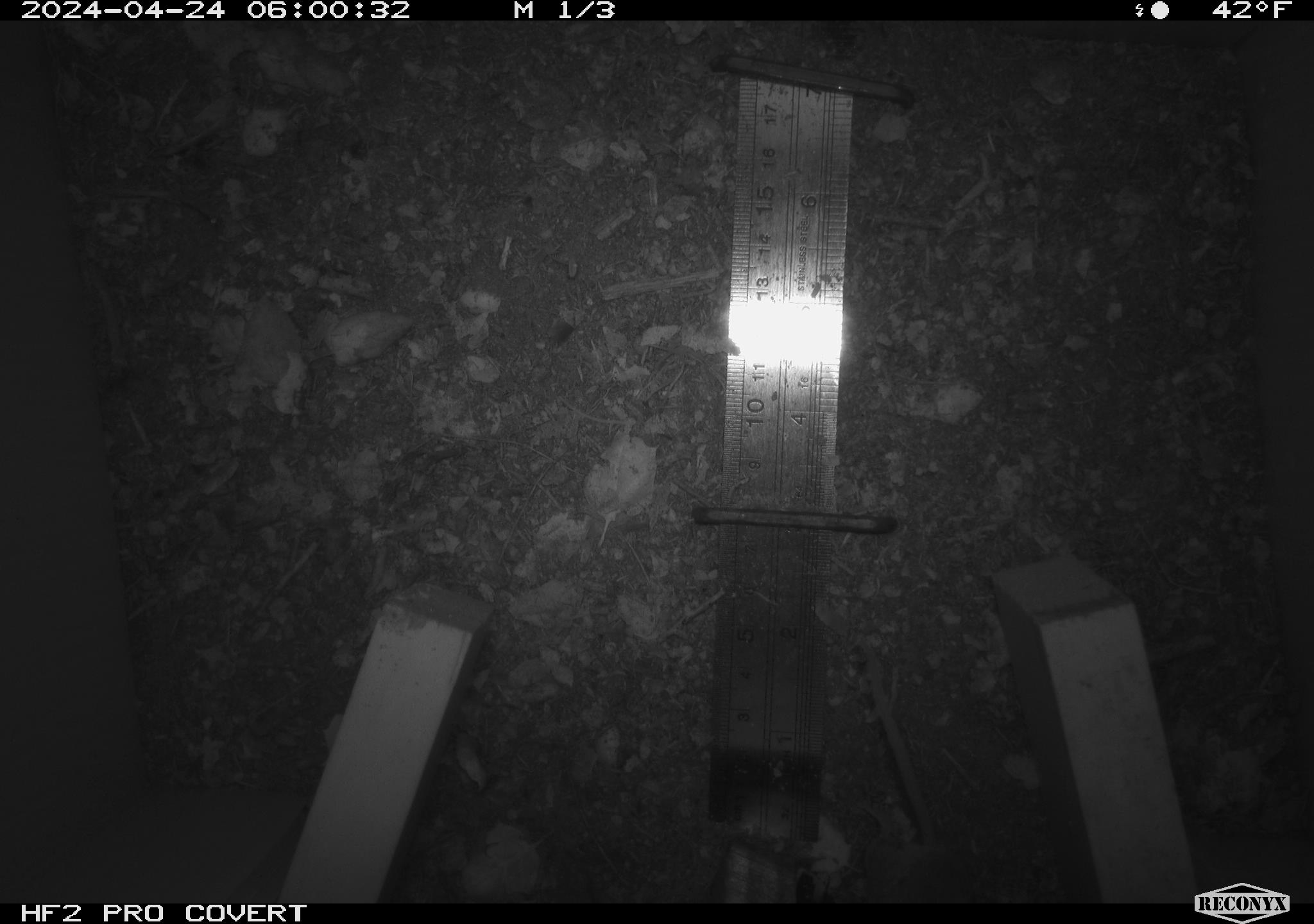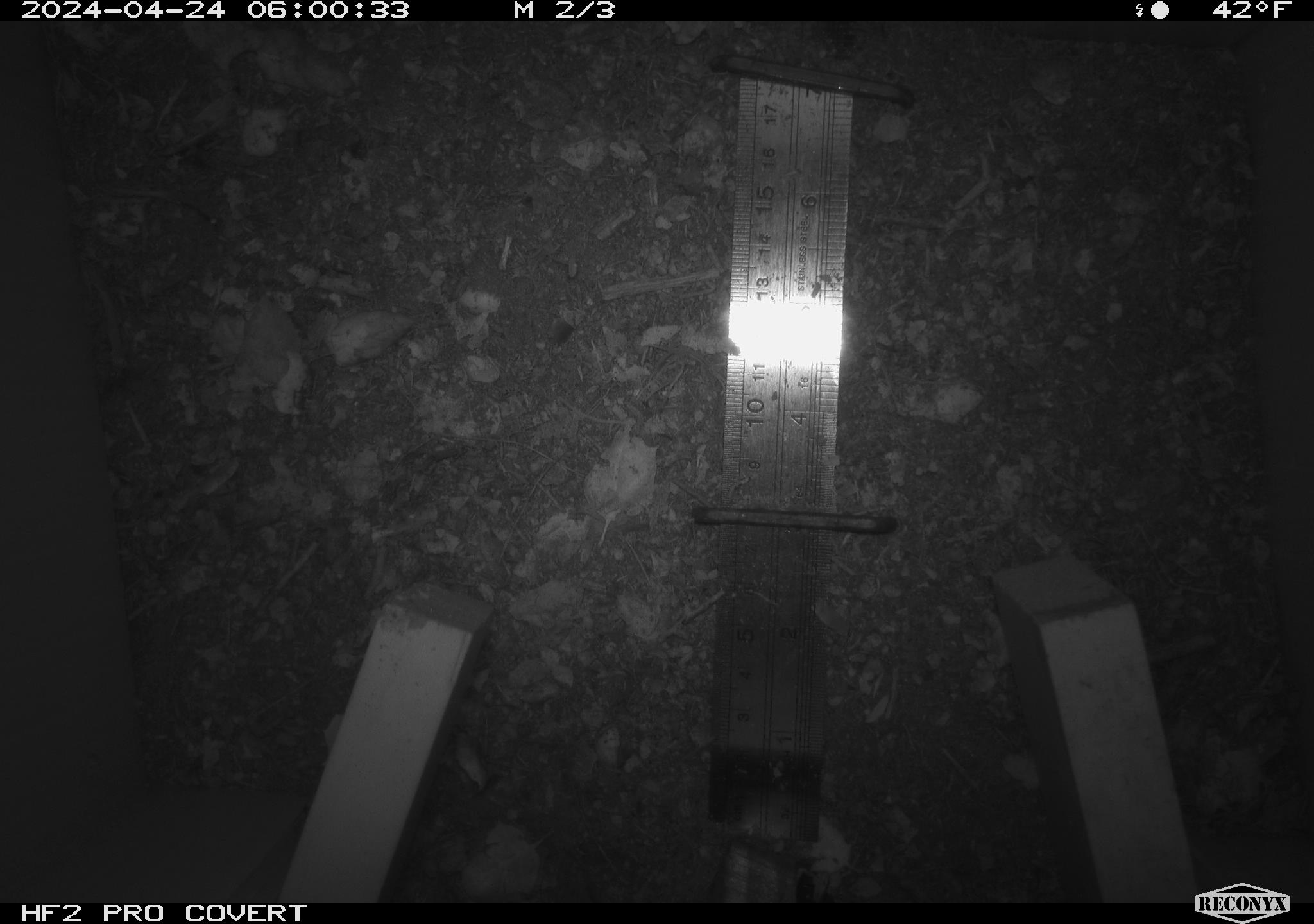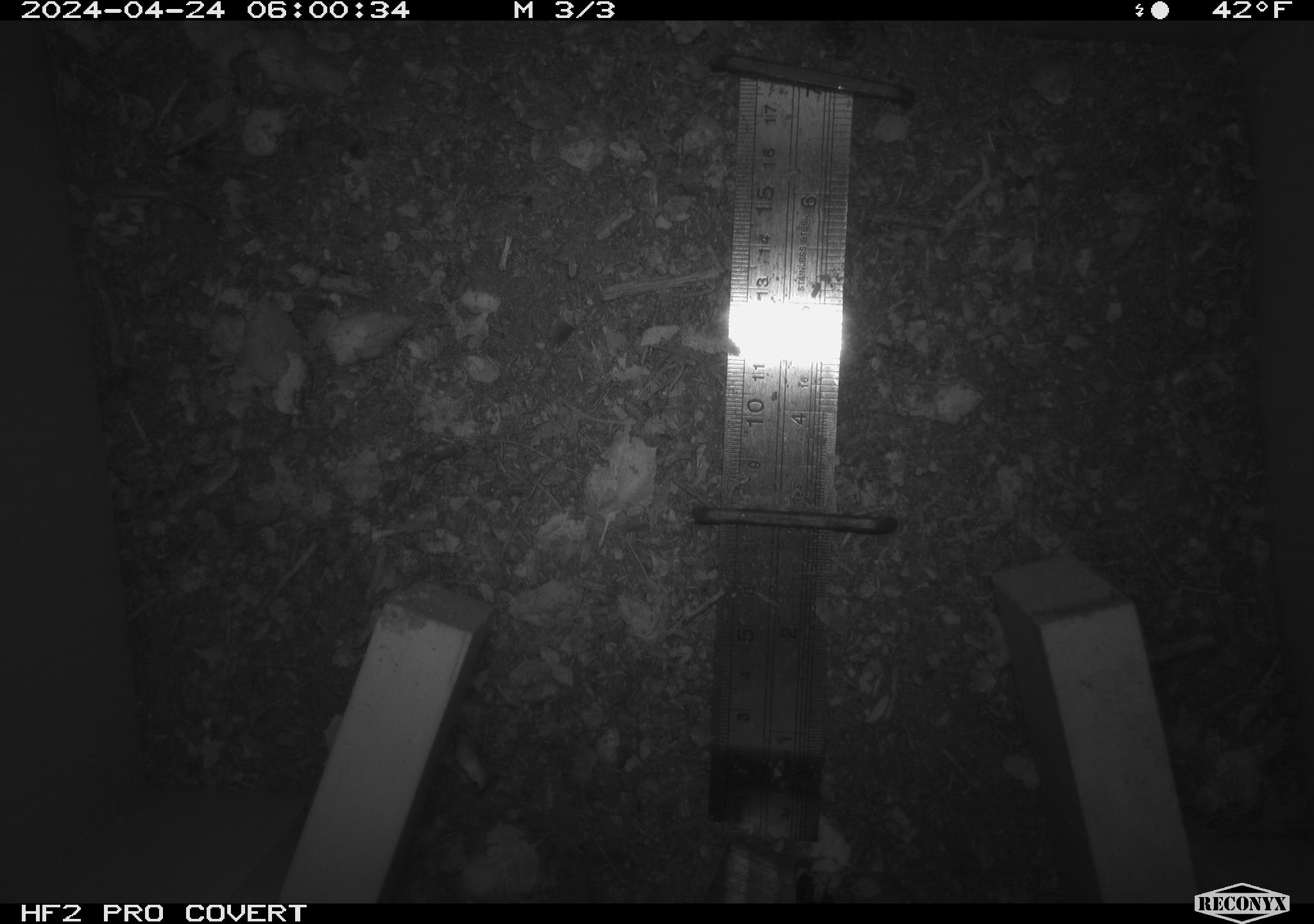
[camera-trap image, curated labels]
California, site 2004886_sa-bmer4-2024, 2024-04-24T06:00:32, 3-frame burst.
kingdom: Animalia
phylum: Chordata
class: Mammalia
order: Rodentia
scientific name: Rodentia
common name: mouse species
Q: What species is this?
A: Mouse species (Rodentia).